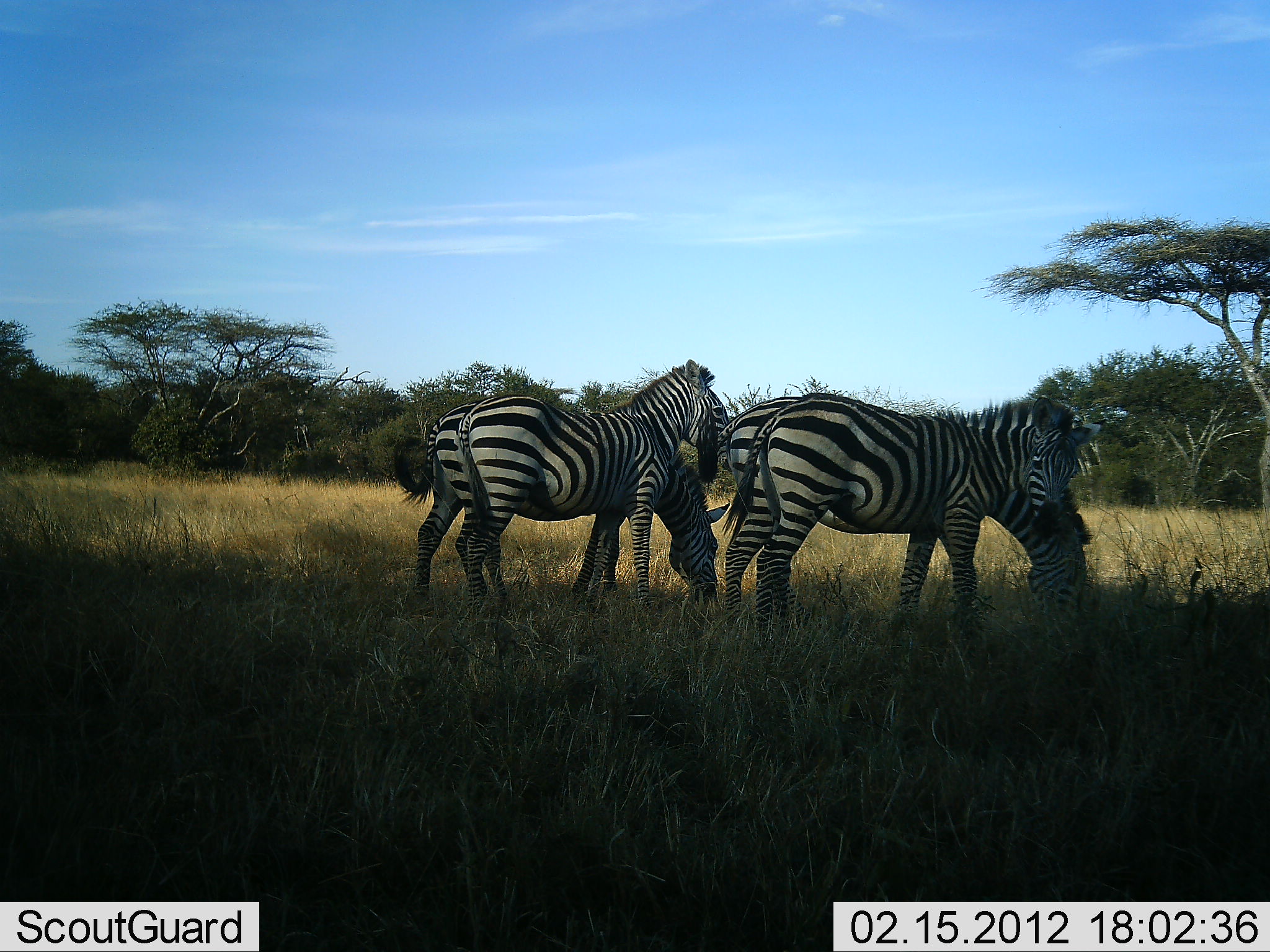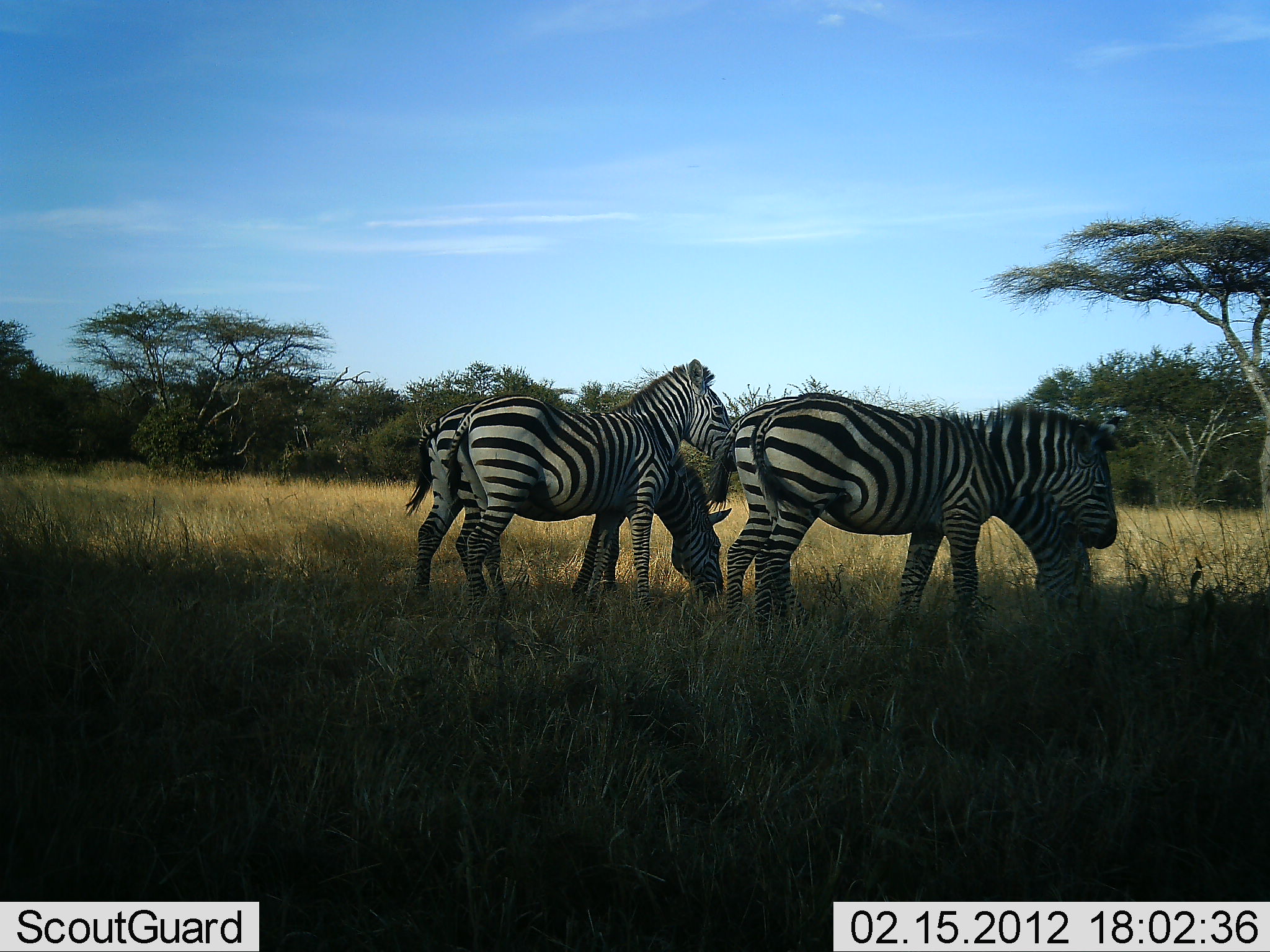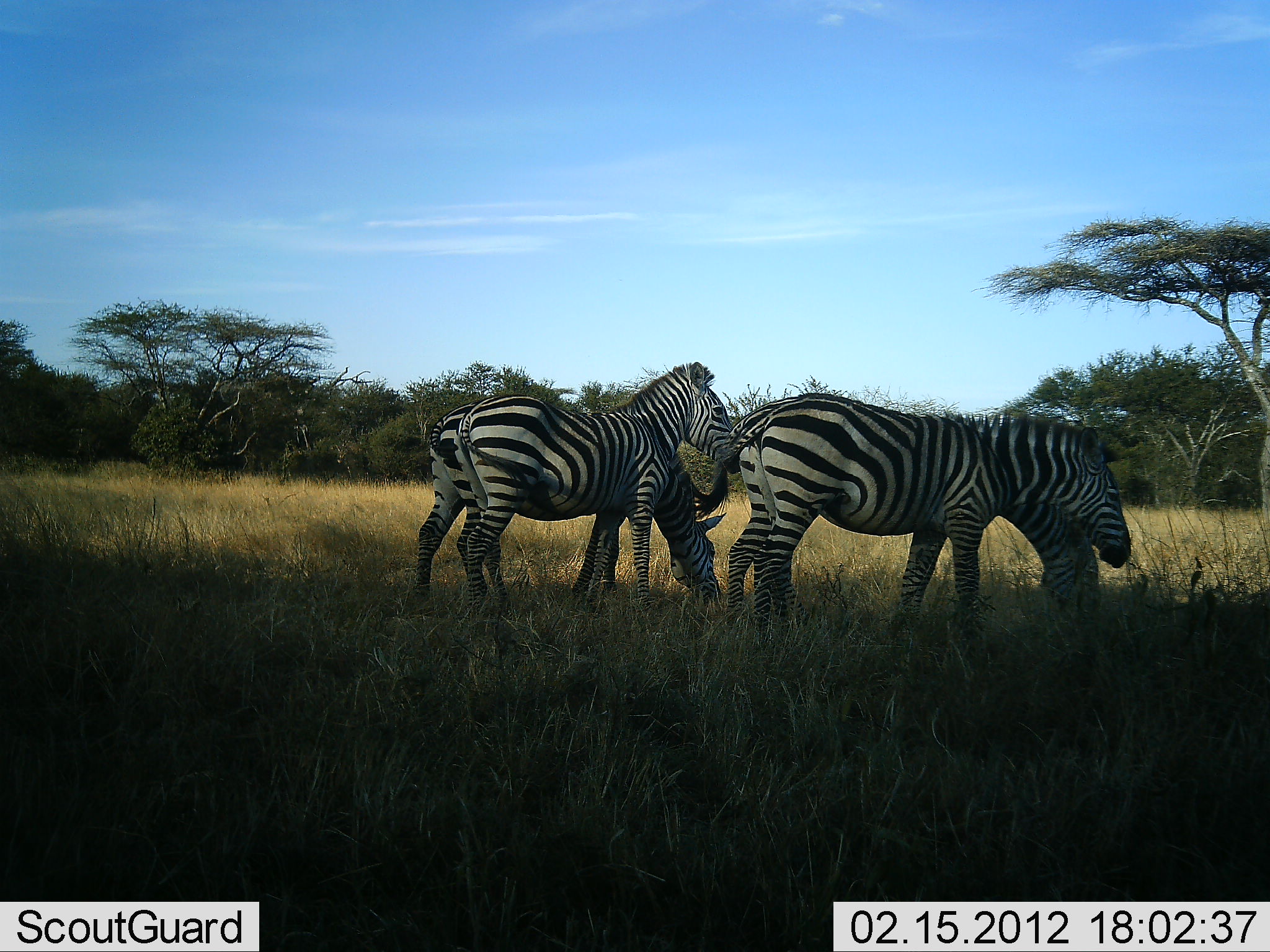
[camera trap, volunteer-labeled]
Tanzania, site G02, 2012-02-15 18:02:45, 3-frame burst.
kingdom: Animalia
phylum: Chordata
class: Mammalia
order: Perissodactyla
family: Equidae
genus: Equus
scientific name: Equus quagga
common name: plains zebra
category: zebra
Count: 4.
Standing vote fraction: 85%.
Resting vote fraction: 0%.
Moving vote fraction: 0%.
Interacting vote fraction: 8%.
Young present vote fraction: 0%.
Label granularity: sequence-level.